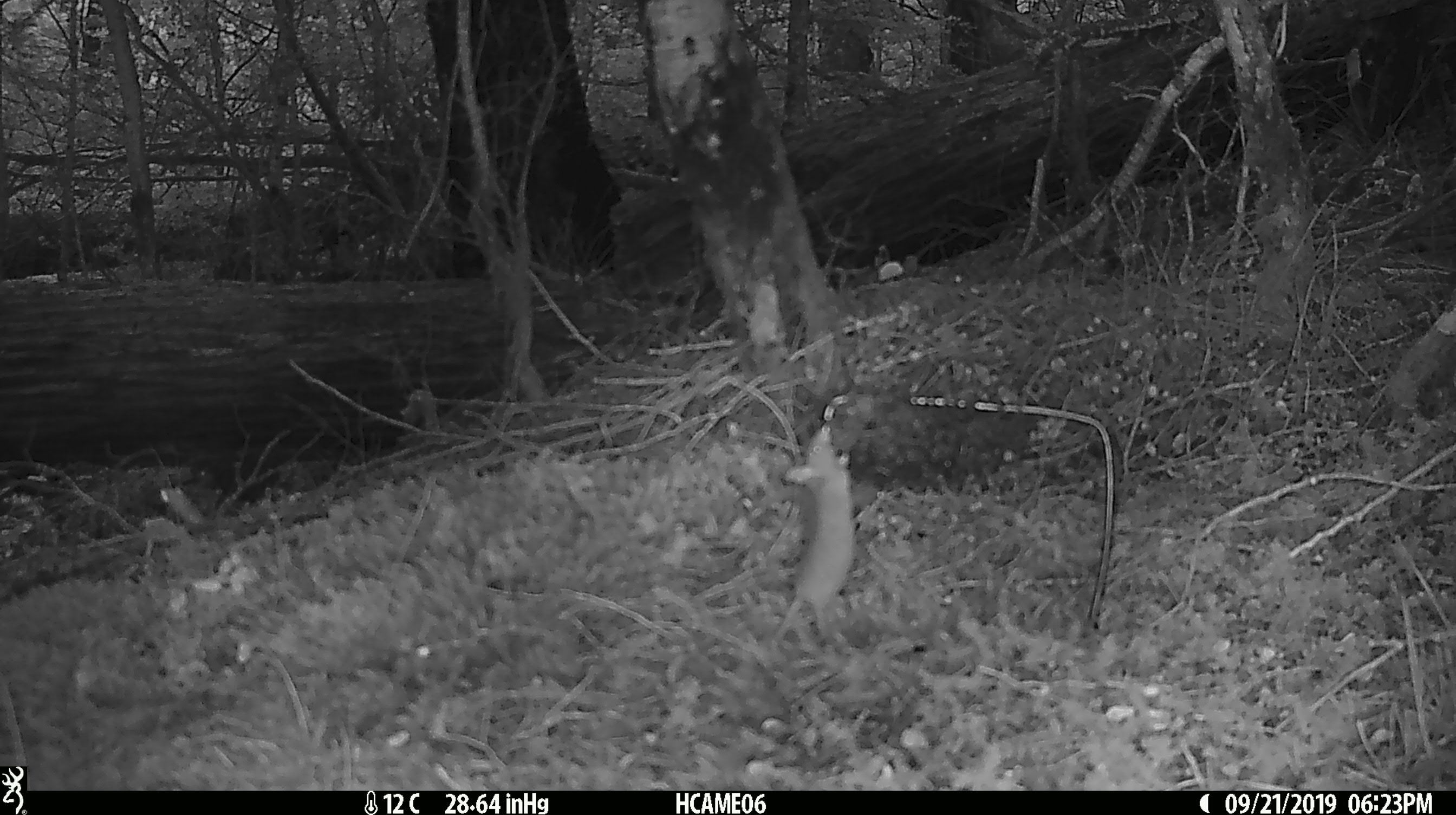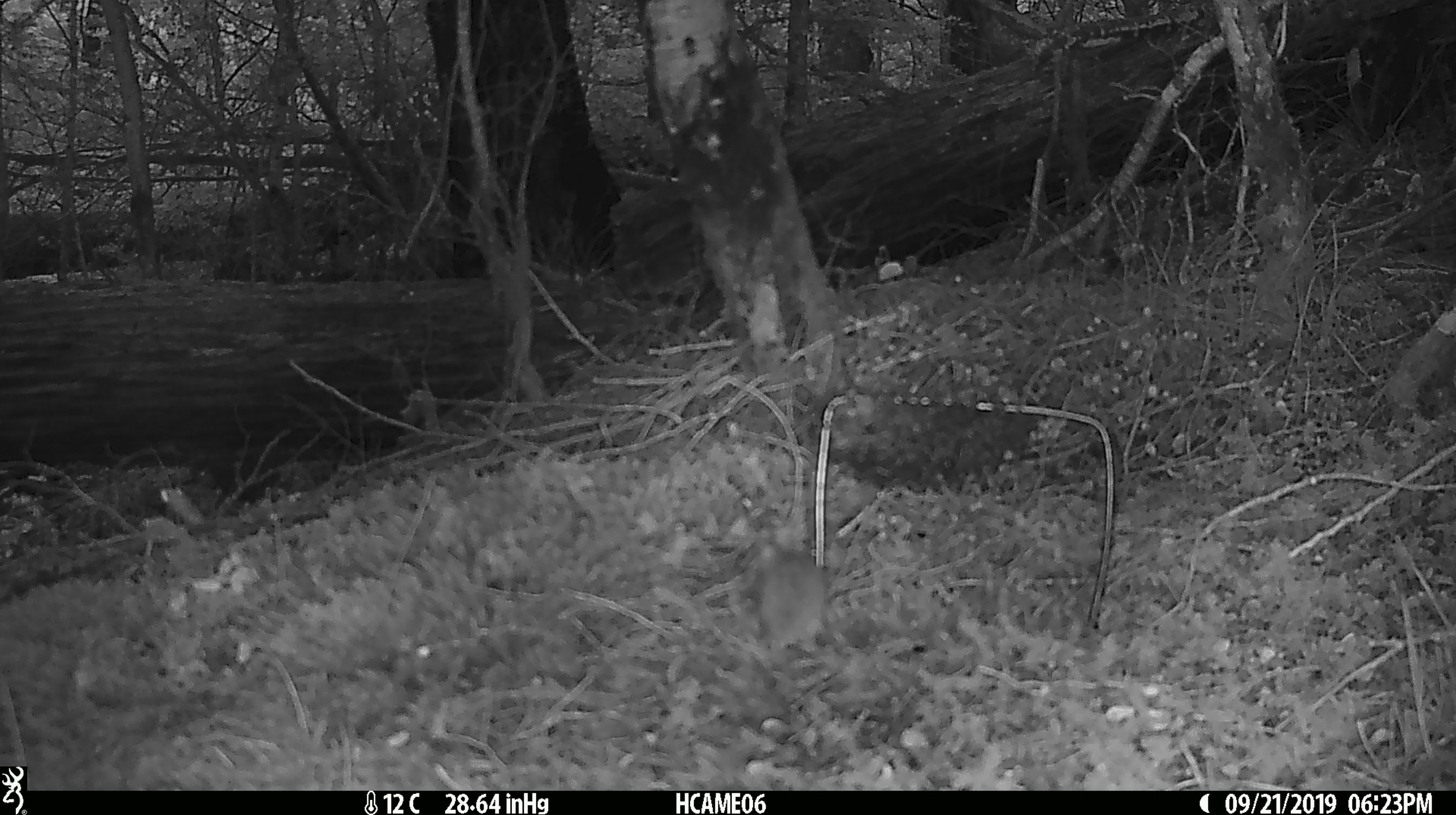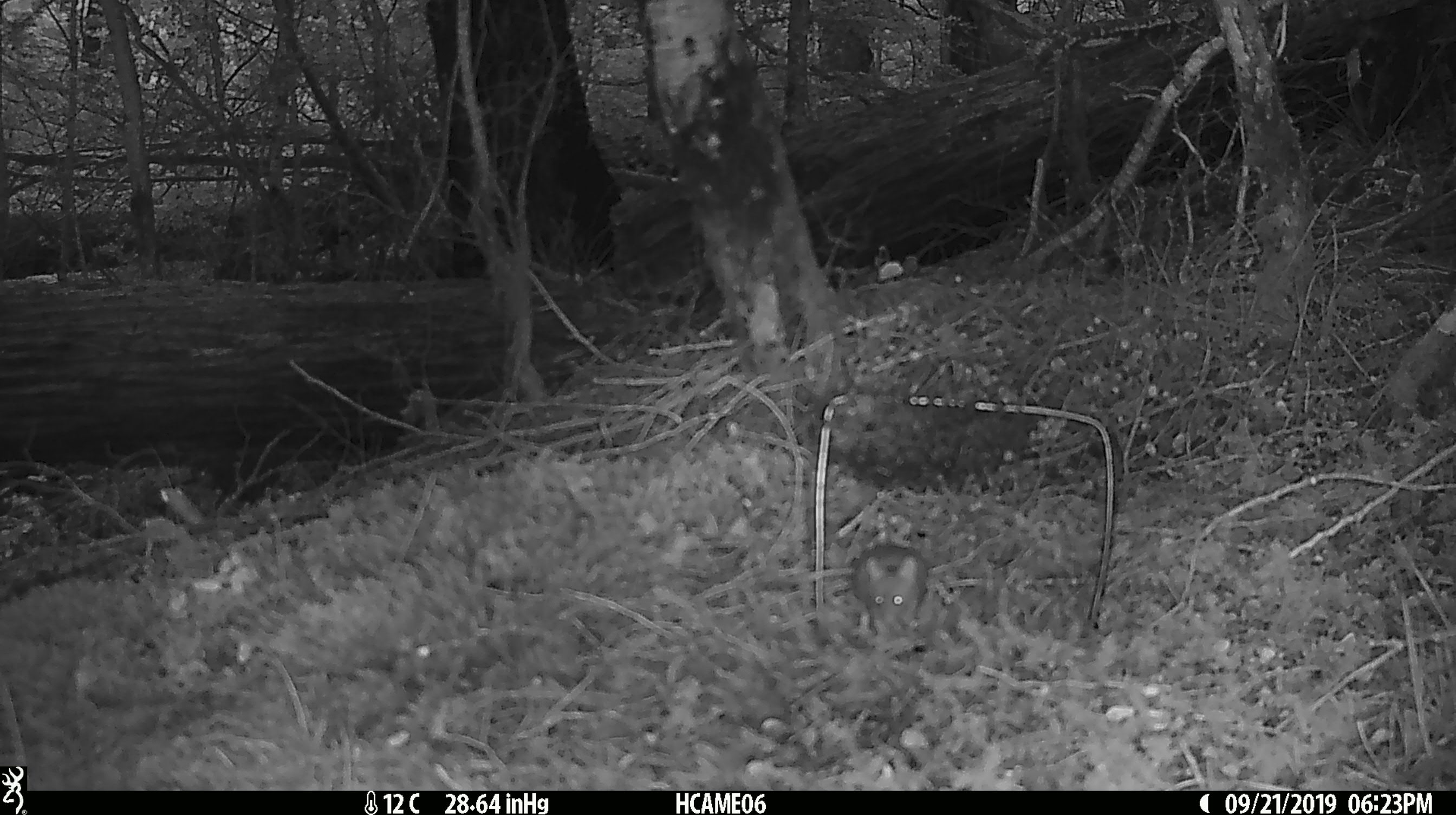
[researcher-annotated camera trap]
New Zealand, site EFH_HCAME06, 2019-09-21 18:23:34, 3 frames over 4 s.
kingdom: Animalia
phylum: Chordata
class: Mammalia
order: Rodentia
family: Muridae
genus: Mus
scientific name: Mus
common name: mouse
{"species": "mouse (Mus)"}